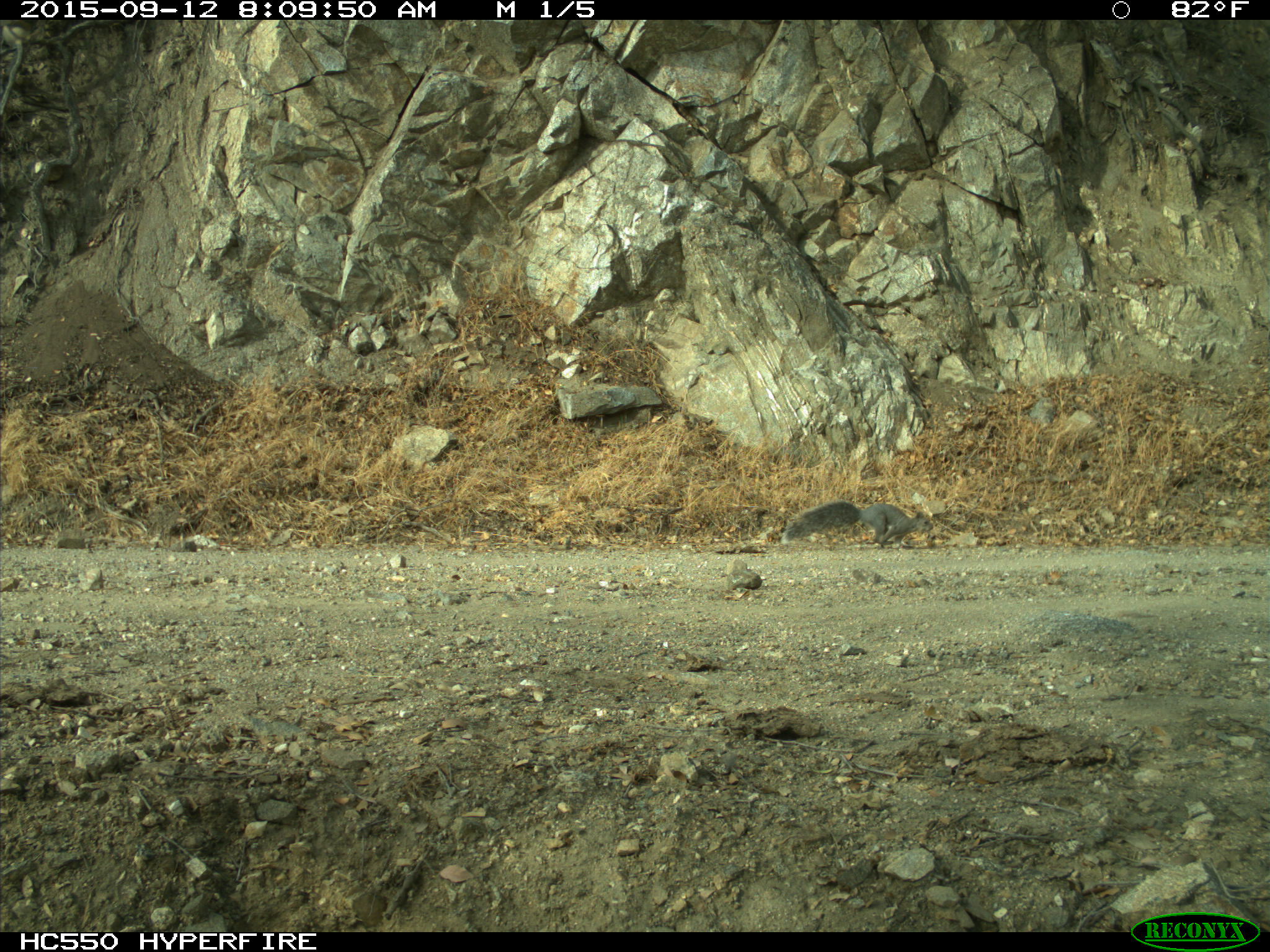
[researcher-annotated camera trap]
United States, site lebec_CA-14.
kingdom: Animalia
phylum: Chordata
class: Mammalia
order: Rodentia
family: Sciuridae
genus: Sciurus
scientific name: Sciurus carolinensis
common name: eastern gray squirrel